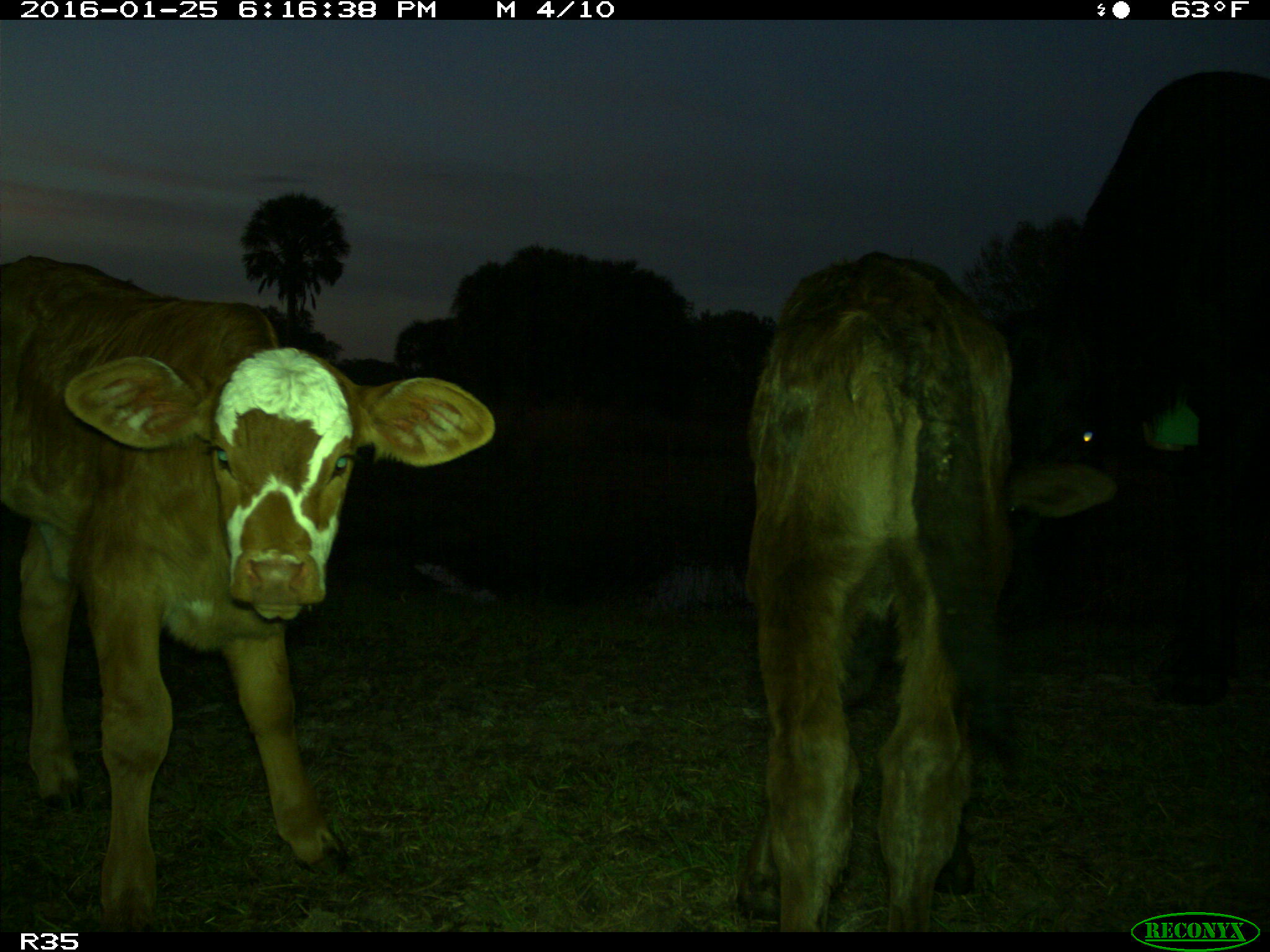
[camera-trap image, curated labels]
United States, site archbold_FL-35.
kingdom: Animalia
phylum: Chordata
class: Mammalia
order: Artiodactyla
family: Bovidae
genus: Bos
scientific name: Bos taurus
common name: domestic cow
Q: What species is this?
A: Bos taurus (domestic cow).